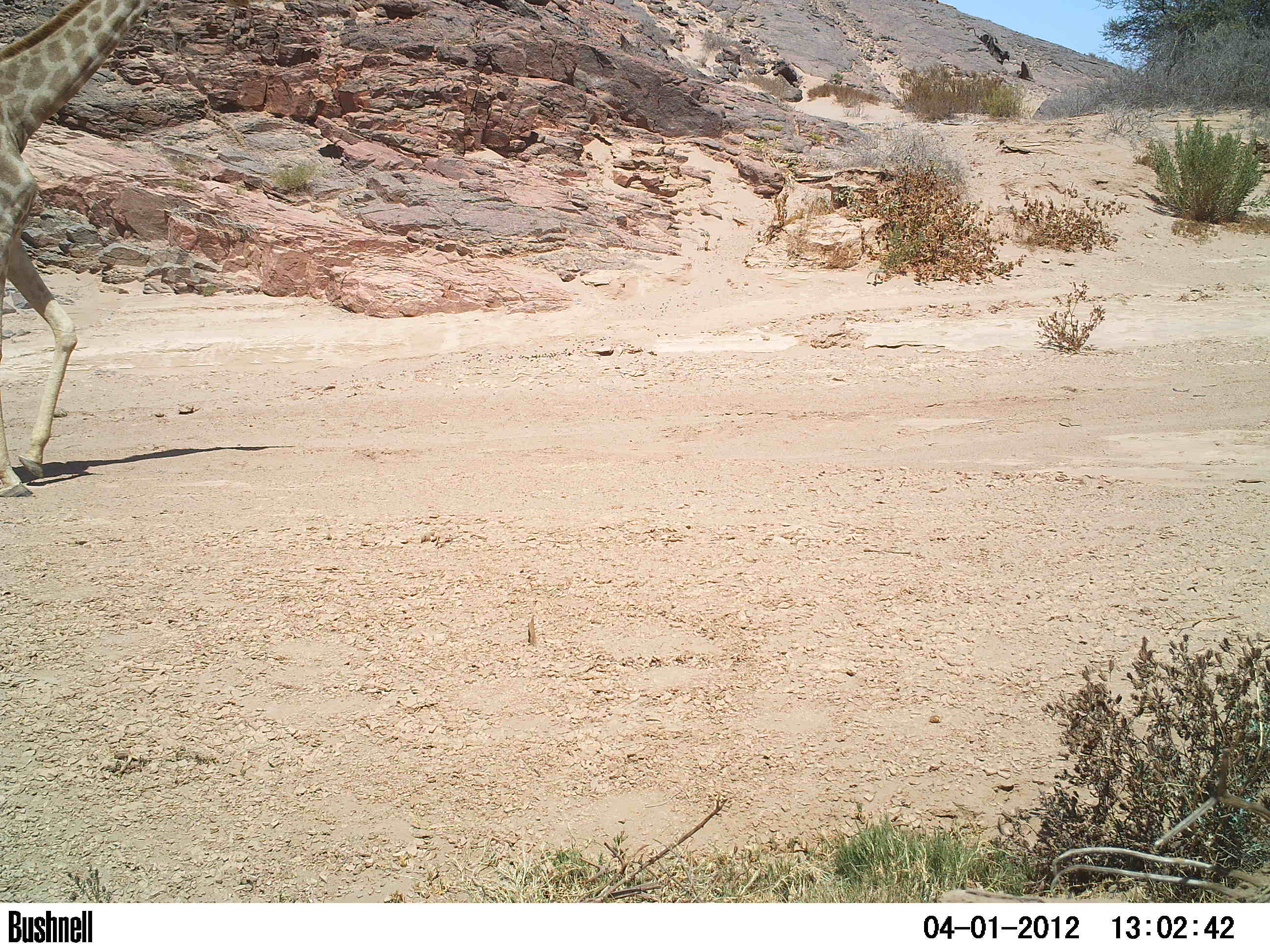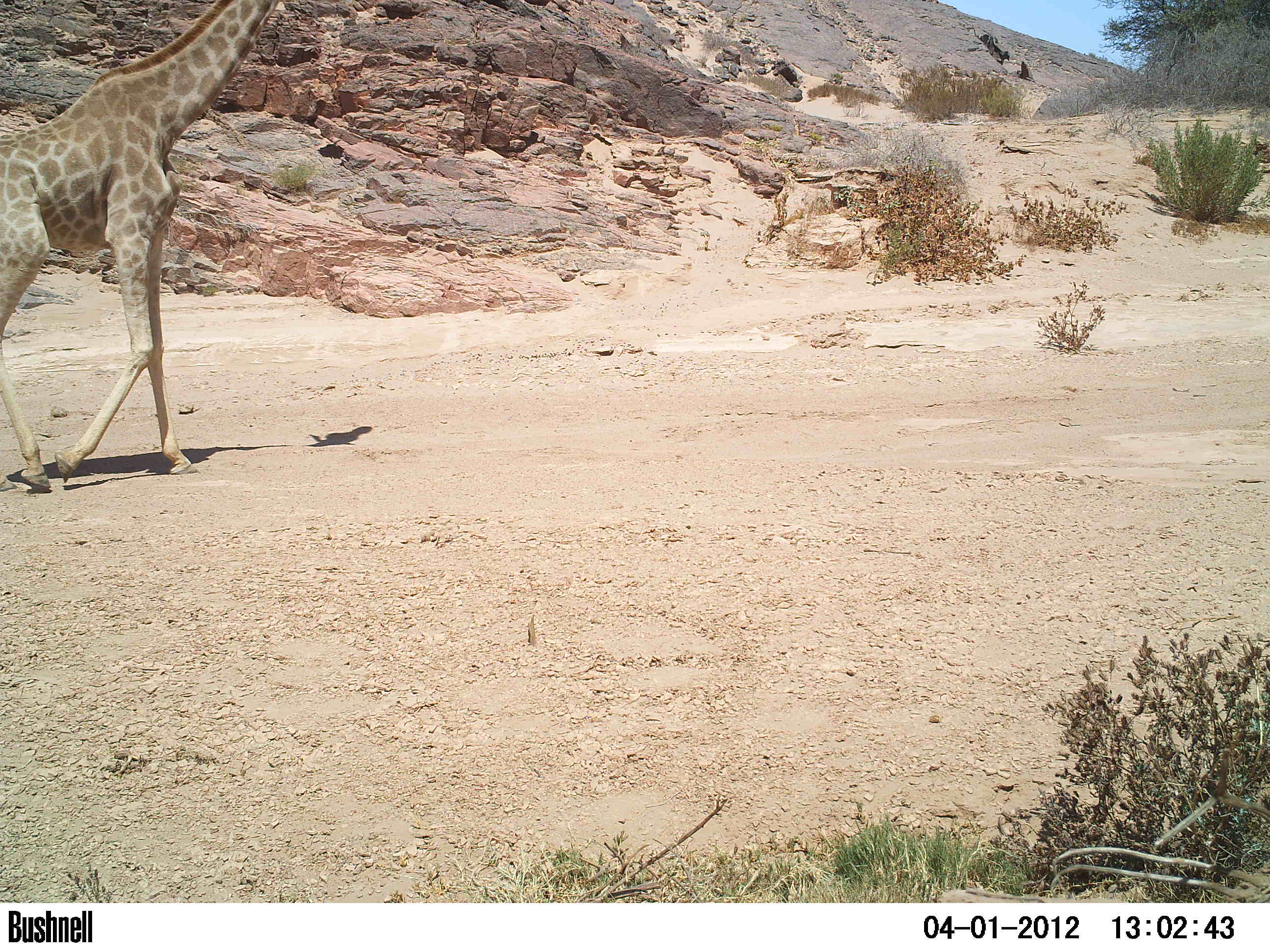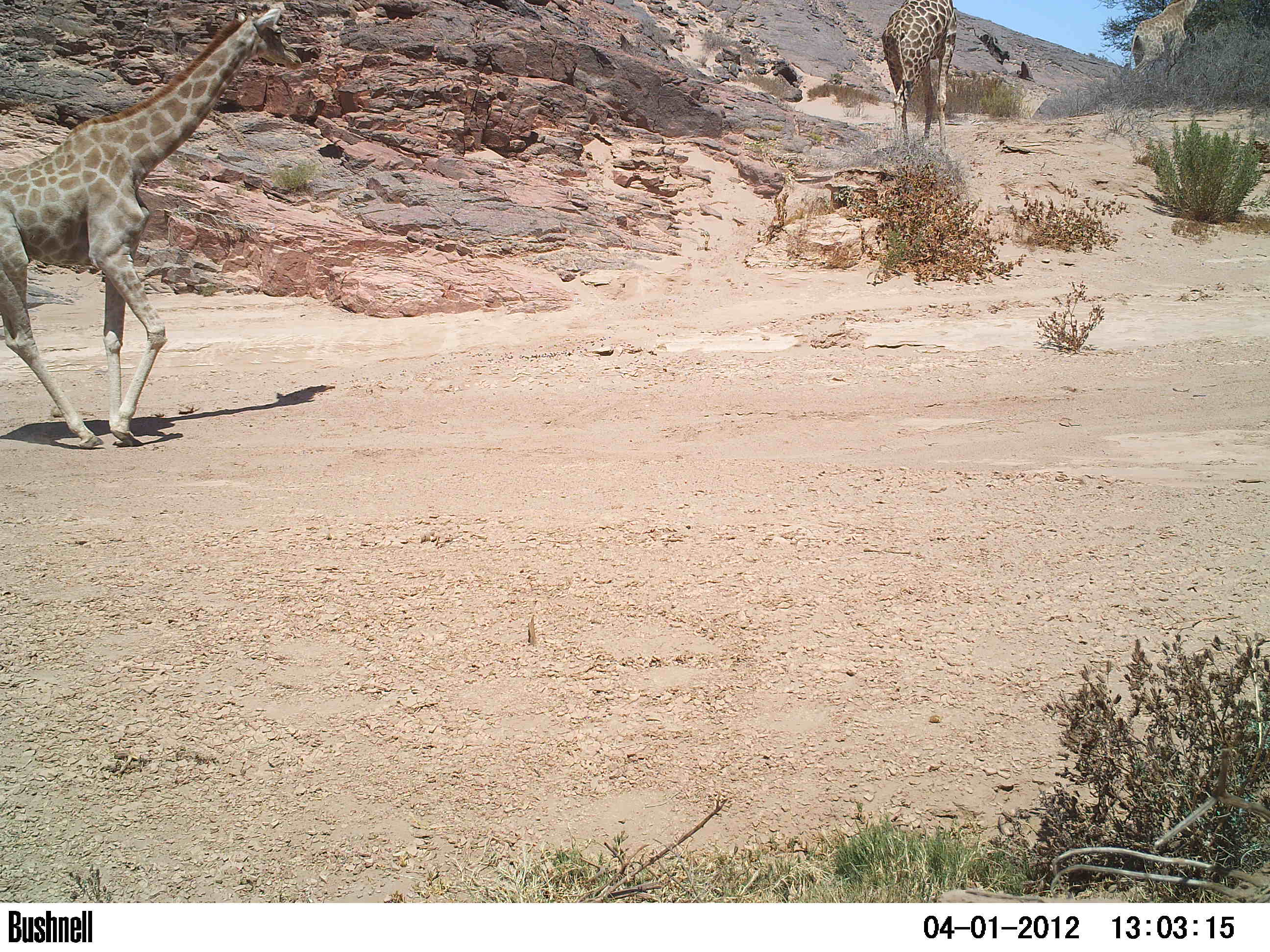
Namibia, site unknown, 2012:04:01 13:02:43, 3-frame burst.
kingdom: Animalia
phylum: Chordata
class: Mammalia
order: Artiodactyla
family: Giraffidae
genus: Giraffa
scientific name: Giraffa camelopardalis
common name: giraffe